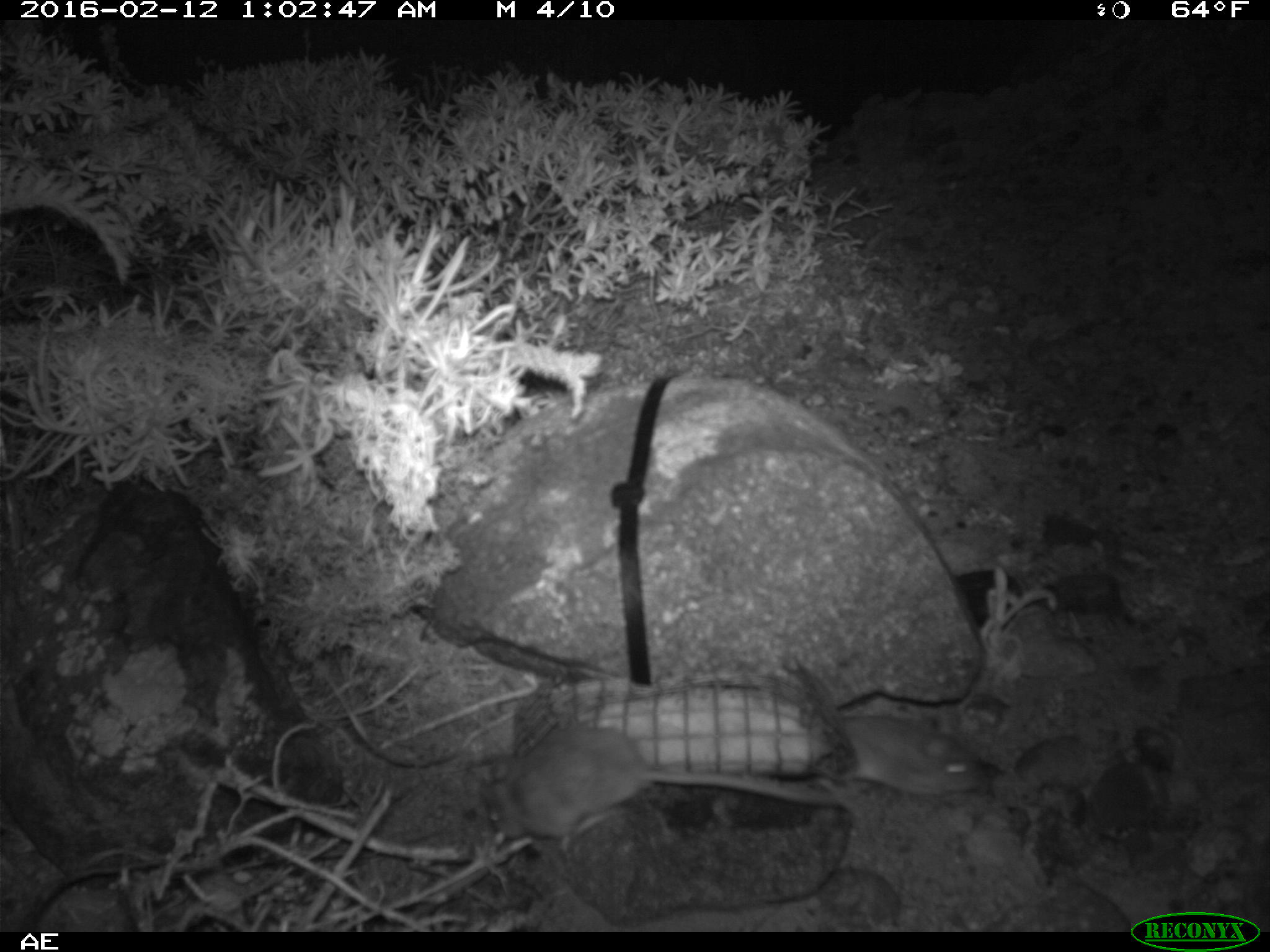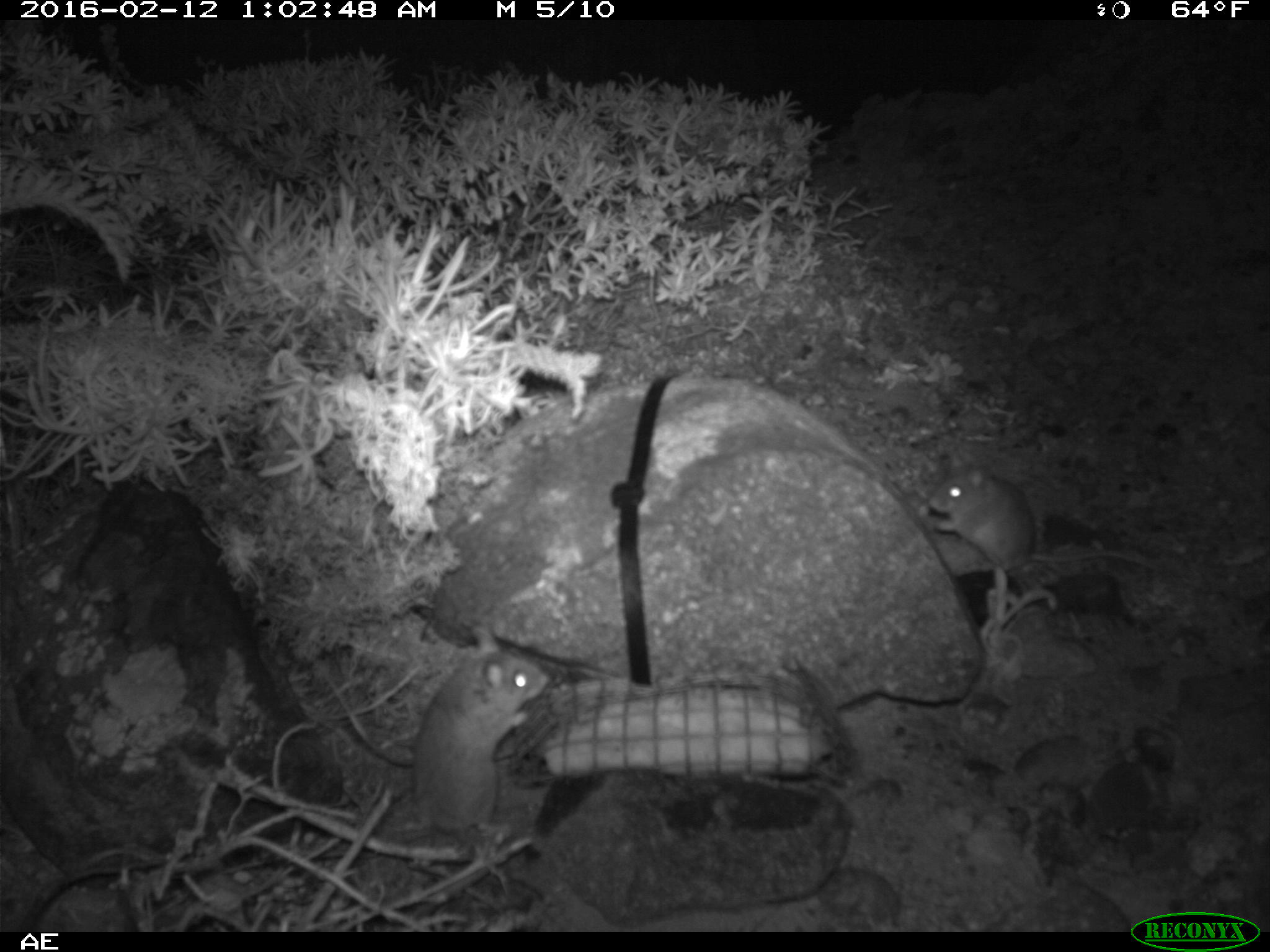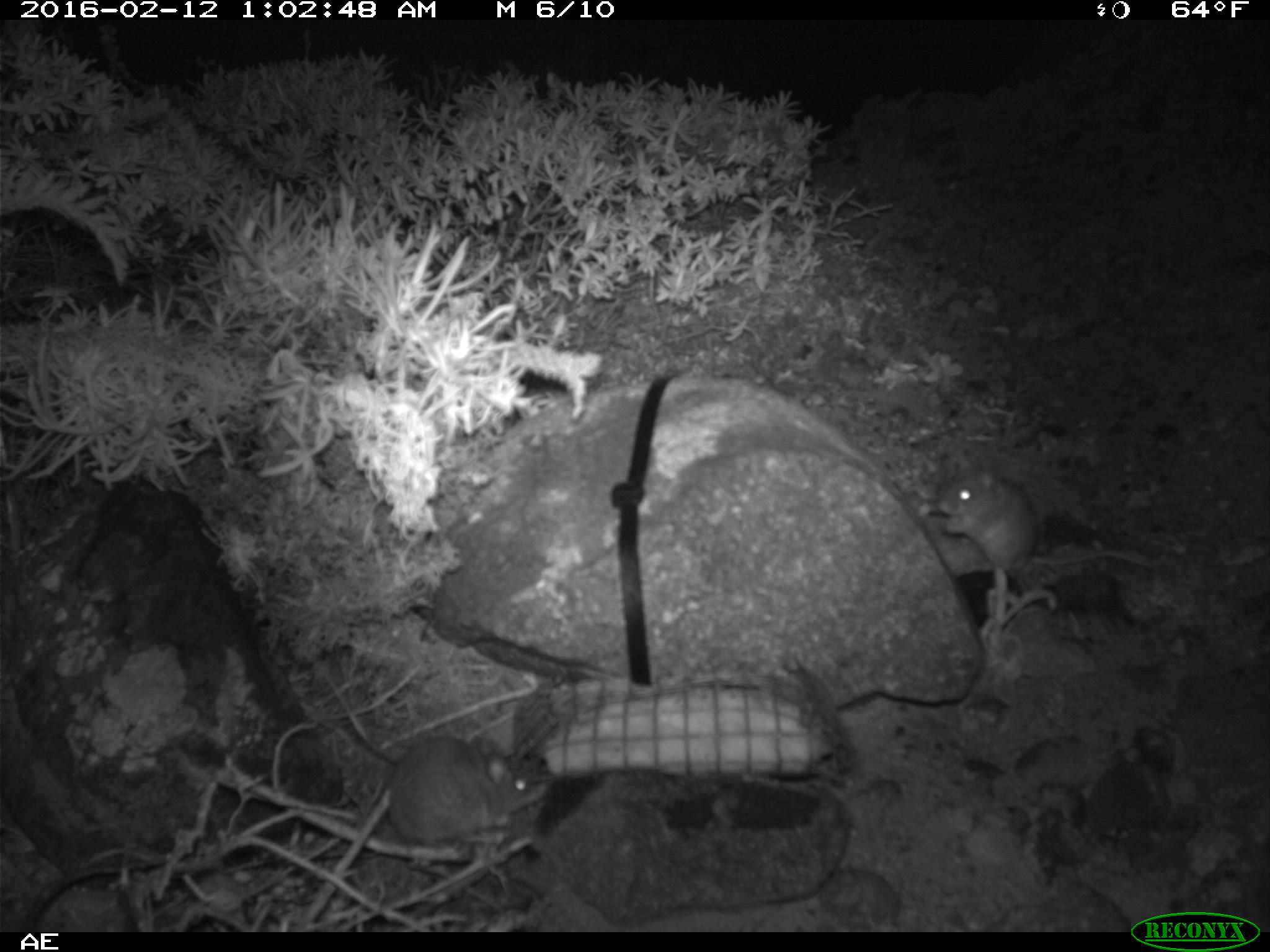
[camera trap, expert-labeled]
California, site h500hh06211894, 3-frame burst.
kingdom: Animalia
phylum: Chordata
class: Mammalia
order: Rodentia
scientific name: Rodentia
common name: rodent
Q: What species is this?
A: Rodent (Rodentia).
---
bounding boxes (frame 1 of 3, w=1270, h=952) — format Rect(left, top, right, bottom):
rodent: Rect(482, 725, 836, 855); Rect(837, 709, 983, 796)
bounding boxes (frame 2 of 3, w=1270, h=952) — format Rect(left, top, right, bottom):
rodent: Rect(395, 620, 550, 857); Rect(918, 452, 1156, 573)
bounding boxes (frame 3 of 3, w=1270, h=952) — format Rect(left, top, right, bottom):
rodent: Rect(936, 465, 1155, 577); Rect(386, 736, 549, 844)